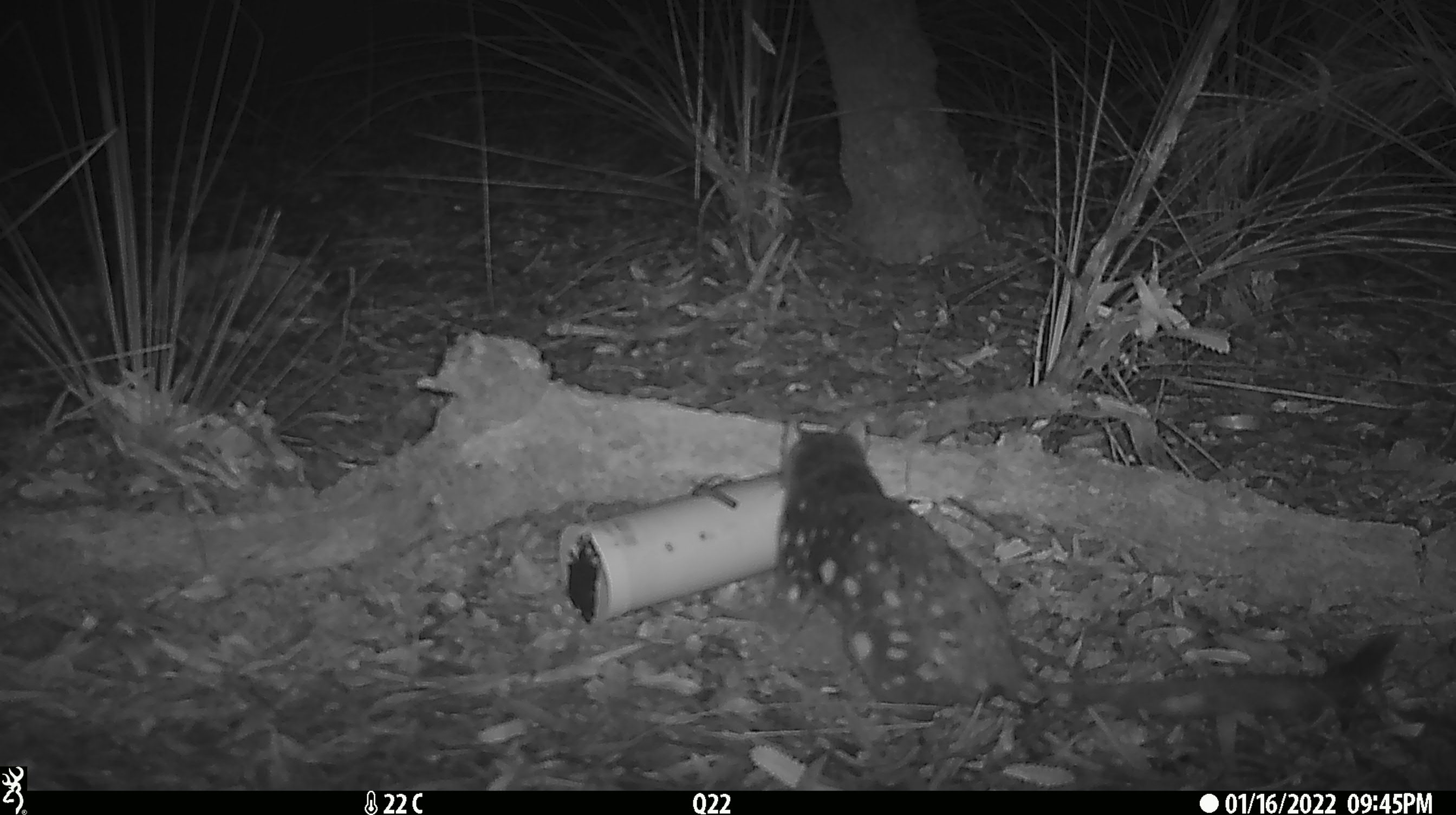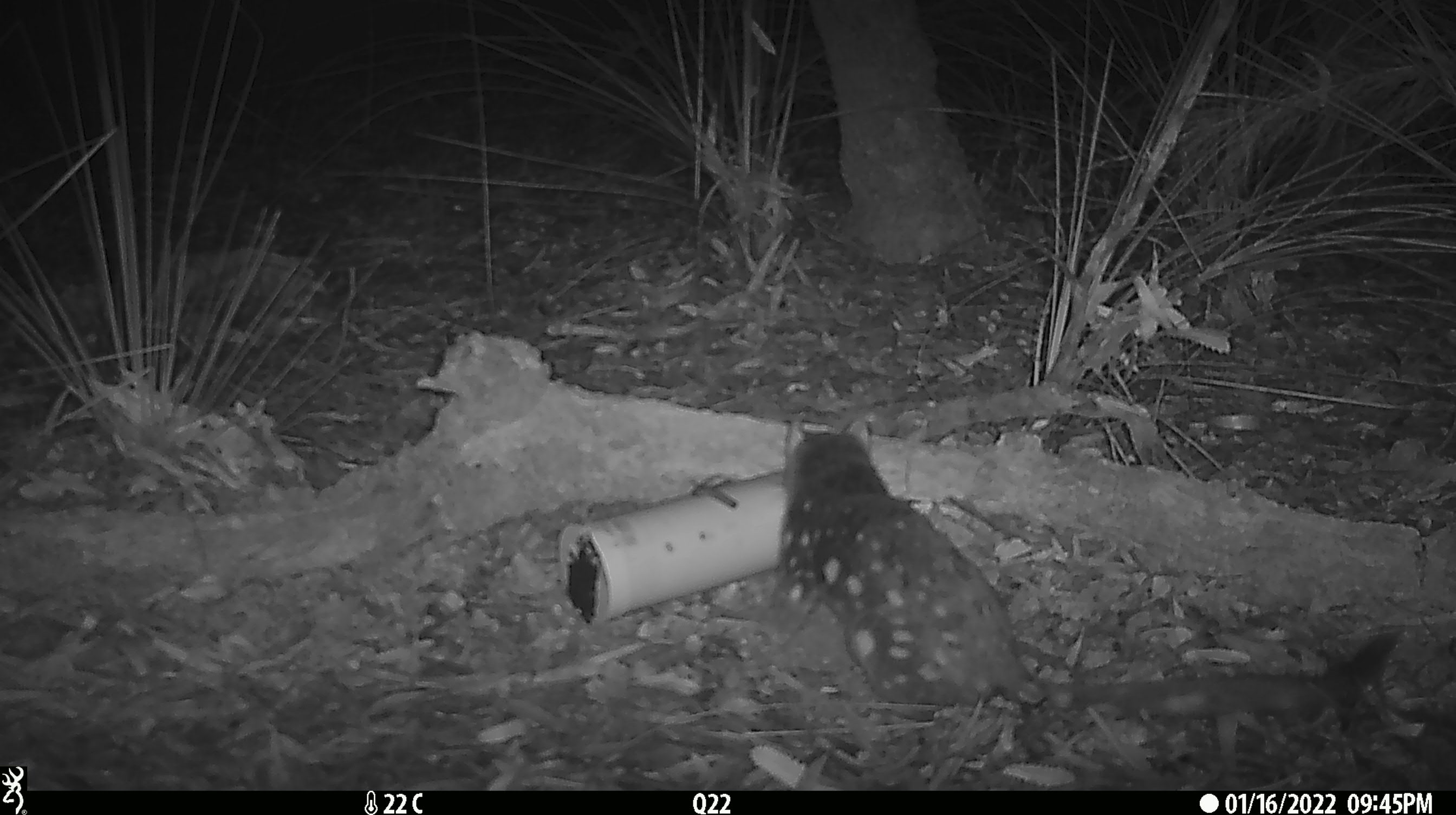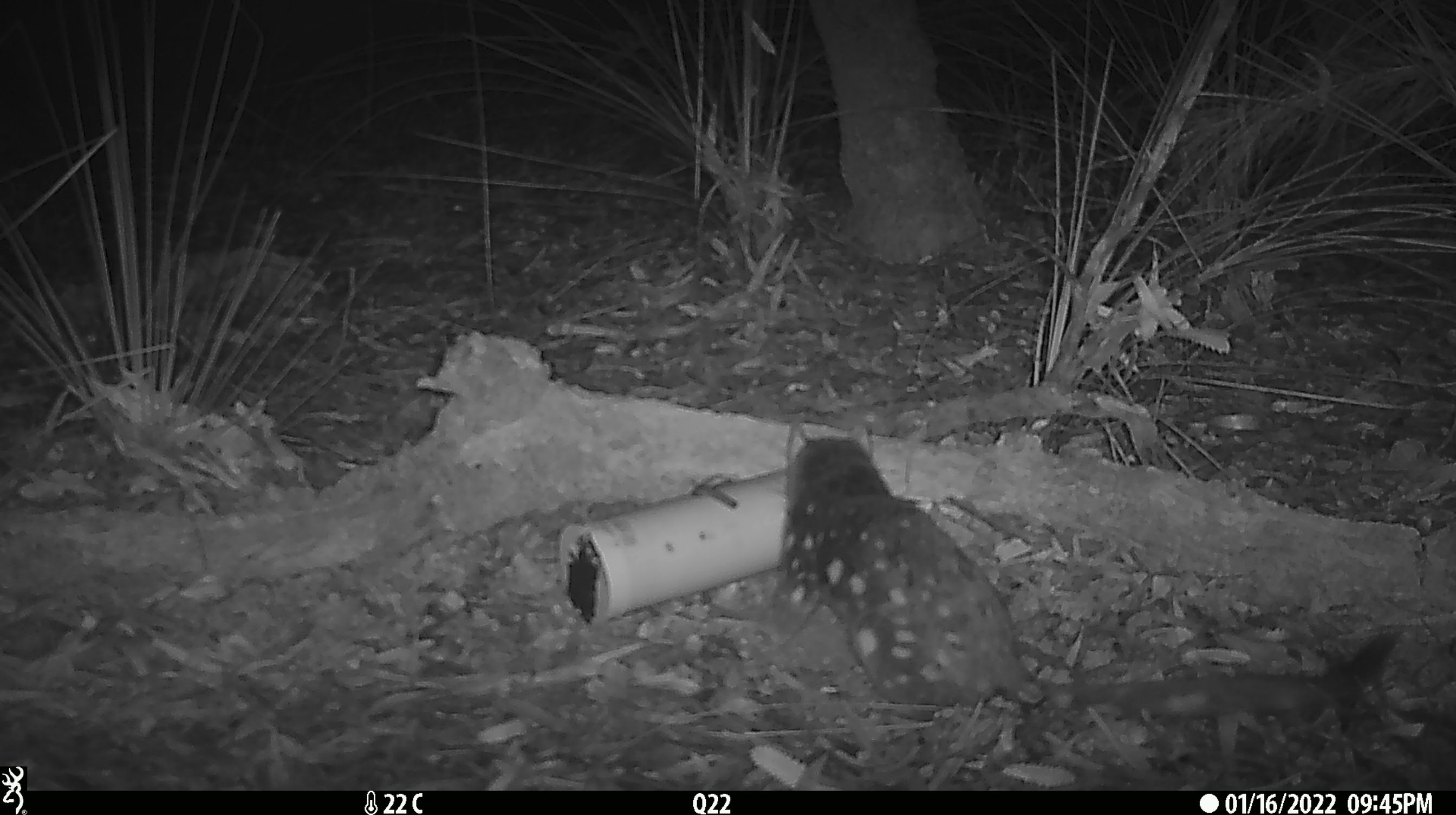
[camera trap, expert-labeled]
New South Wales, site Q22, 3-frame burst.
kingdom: Animalia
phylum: Chordata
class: Mammalia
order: Dasyuromorphia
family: Dasyuridae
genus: Dasyurus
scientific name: Dasyurus maculatus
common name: spotted-tailed quoll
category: quoll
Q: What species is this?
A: Quoll (spotted-tailed quoll) (Dasyurus maculatus).